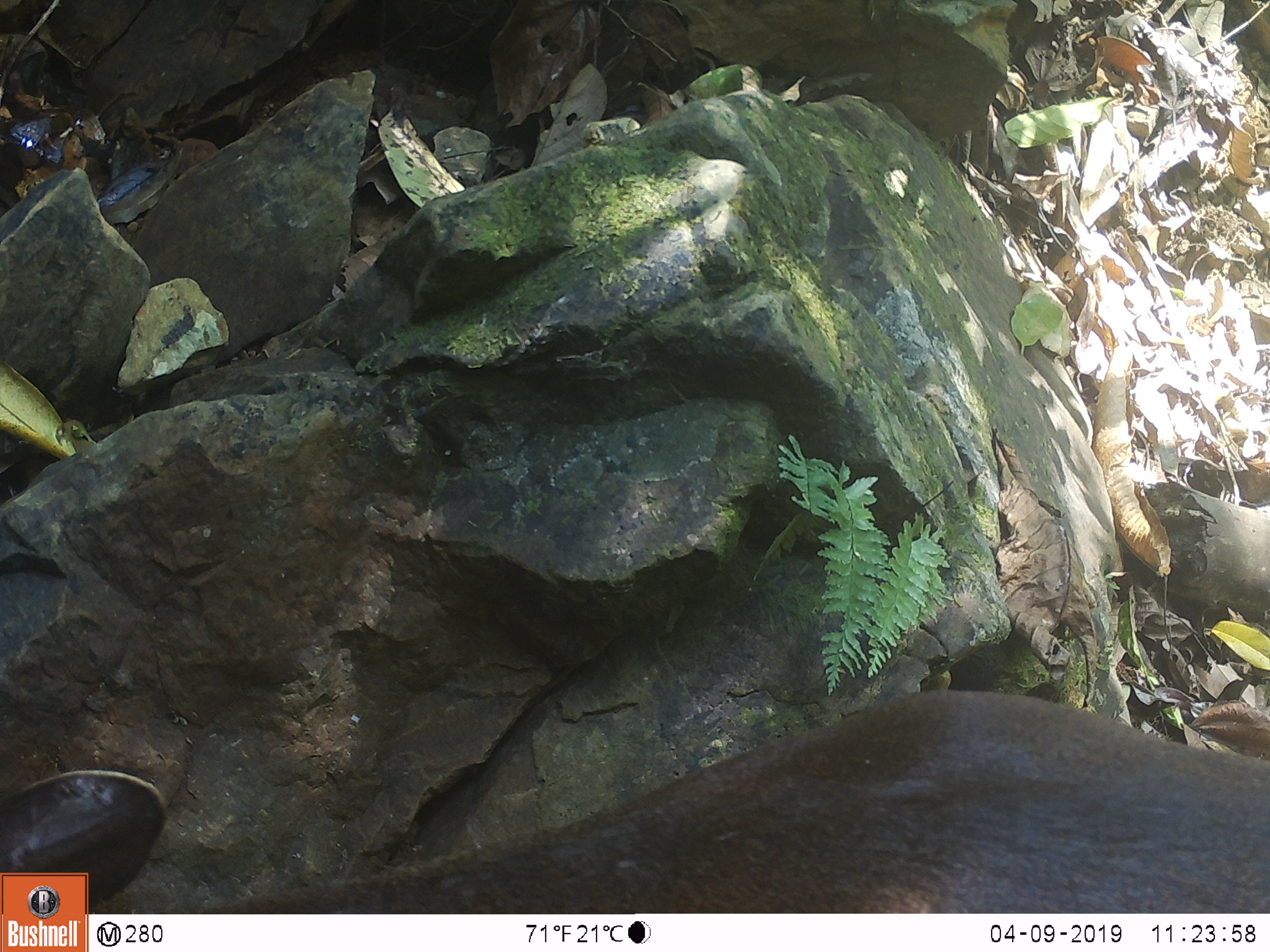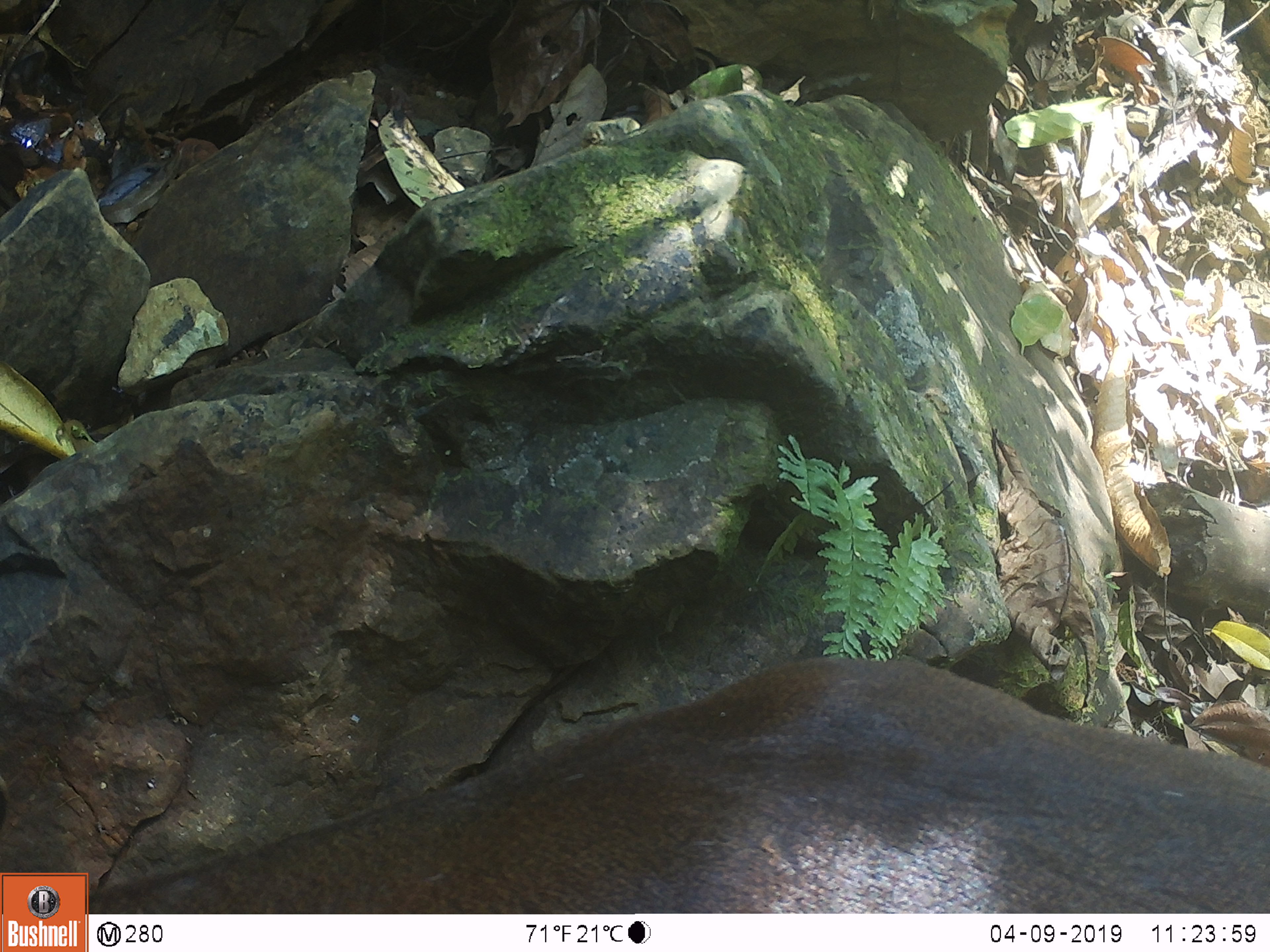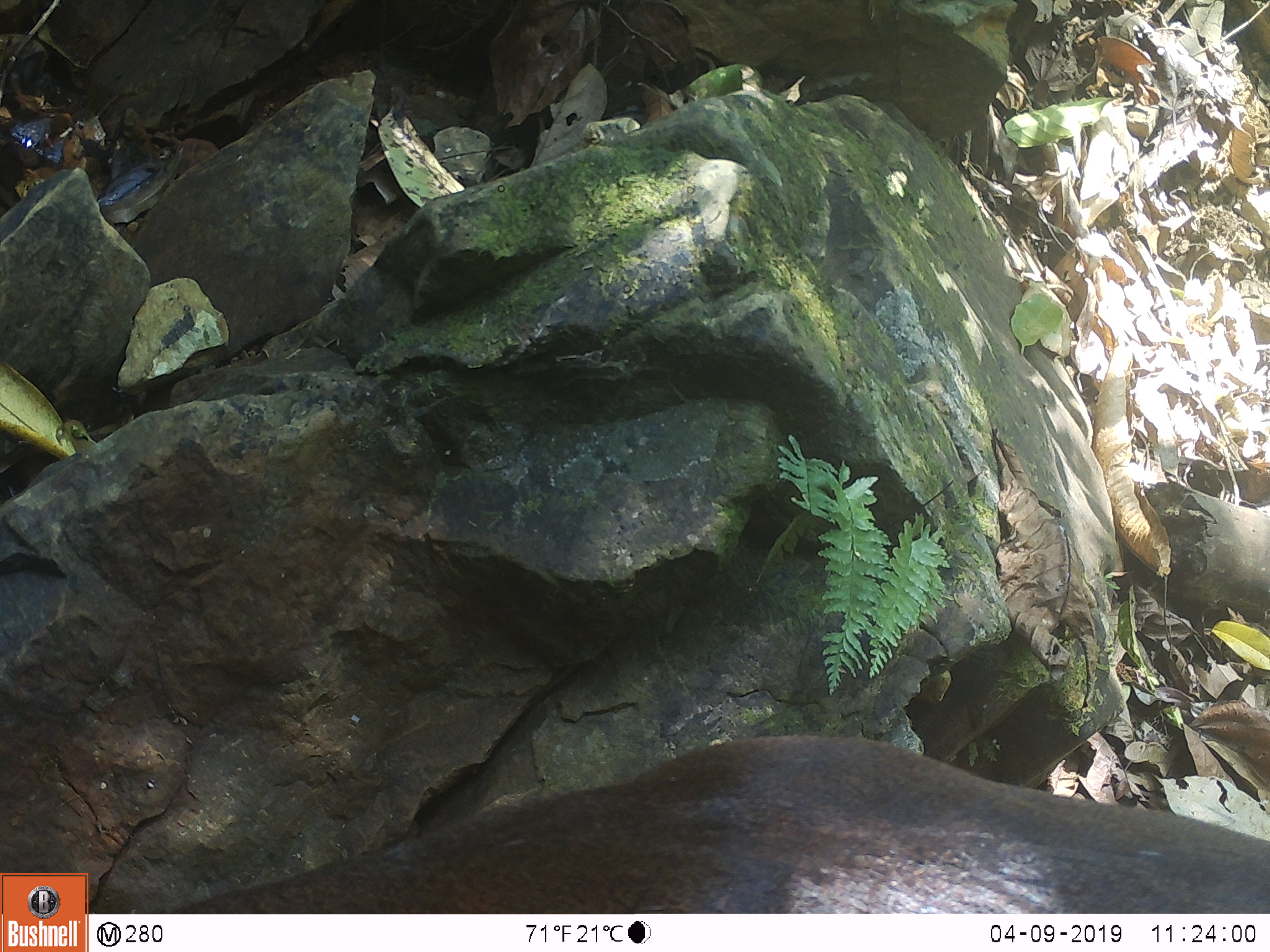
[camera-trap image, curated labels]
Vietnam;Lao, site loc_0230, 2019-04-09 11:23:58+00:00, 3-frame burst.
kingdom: Animalia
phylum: Chordata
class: Mammalia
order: Artiodactyla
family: Cervidae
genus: Muntiacus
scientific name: Muntiacus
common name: muntjacs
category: unidentified muntjac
Unidentified muntjac (muntjacs) (Muntiacus). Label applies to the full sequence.